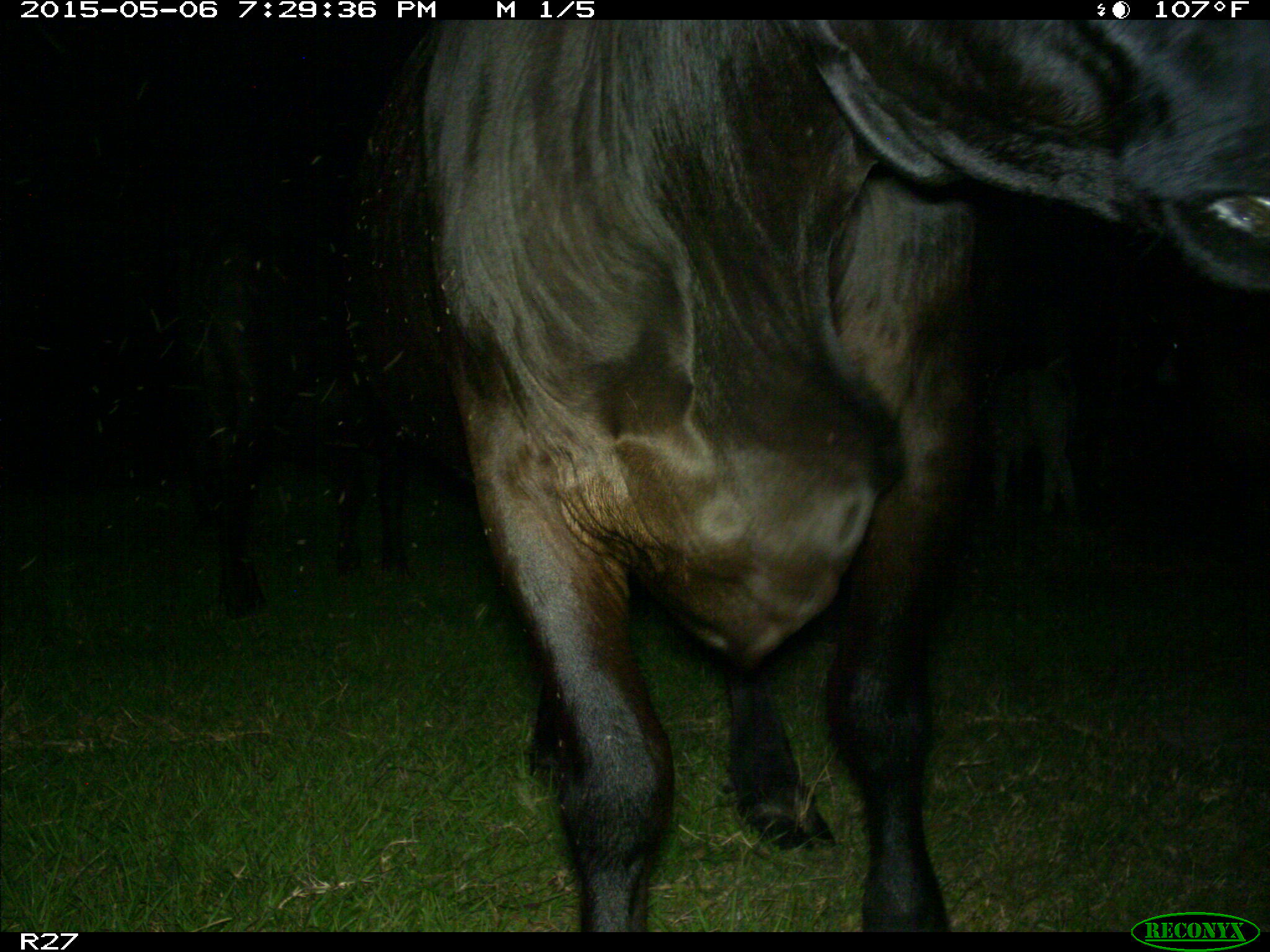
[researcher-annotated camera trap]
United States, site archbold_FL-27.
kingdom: Animalia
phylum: Chordata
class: Mammalia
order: Artiodactyla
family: Bovidae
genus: Bos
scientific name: Bos taurus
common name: domestic cow